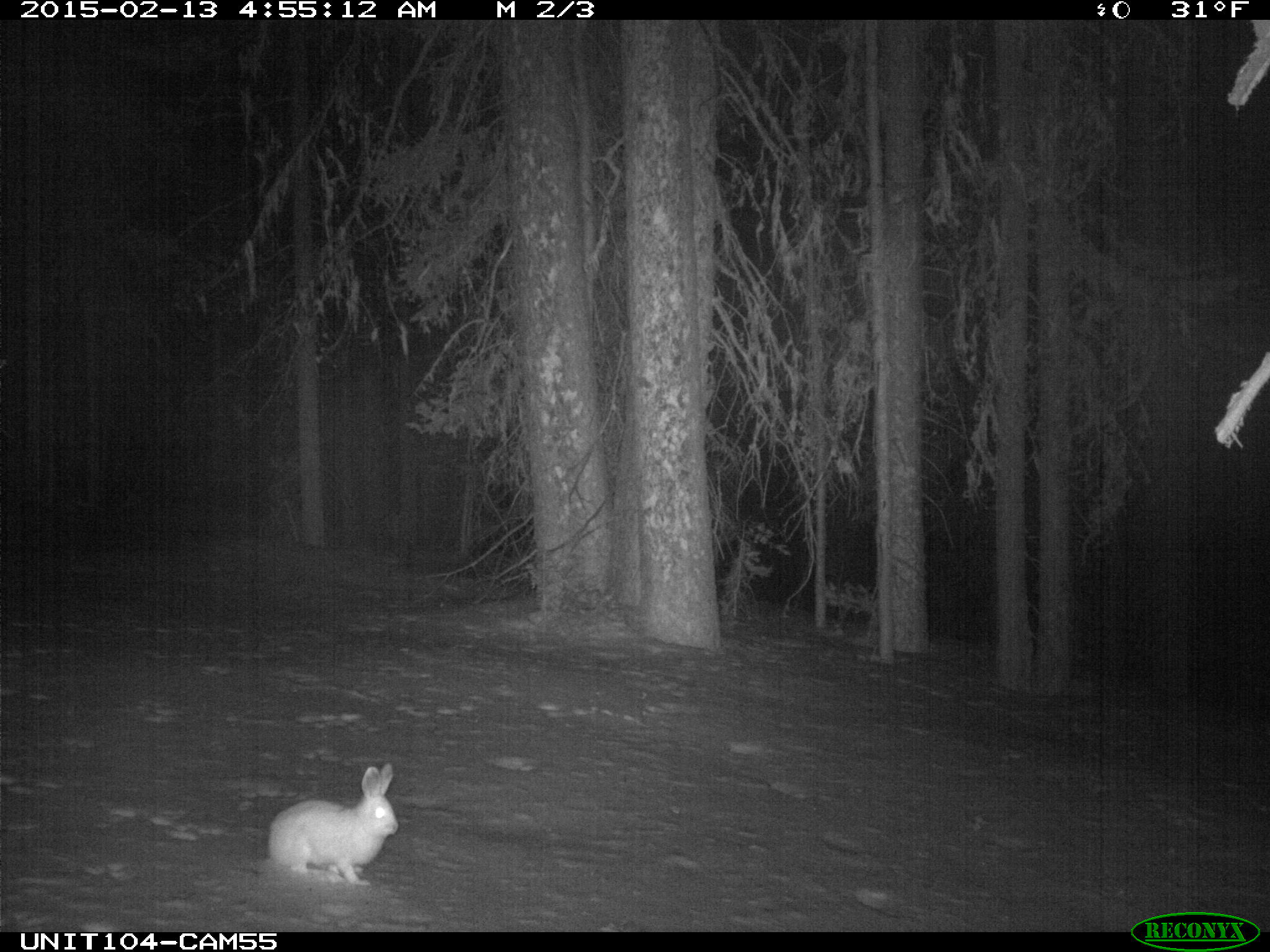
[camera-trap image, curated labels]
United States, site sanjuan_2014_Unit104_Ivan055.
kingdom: Animalia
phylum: Chordata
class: Mammalia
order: Lagomorpha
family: Leporidae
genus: Lepus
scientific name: Lepus americanus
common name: snowshoe hare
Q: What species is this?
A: Lepus americanus (snowshoe hare).